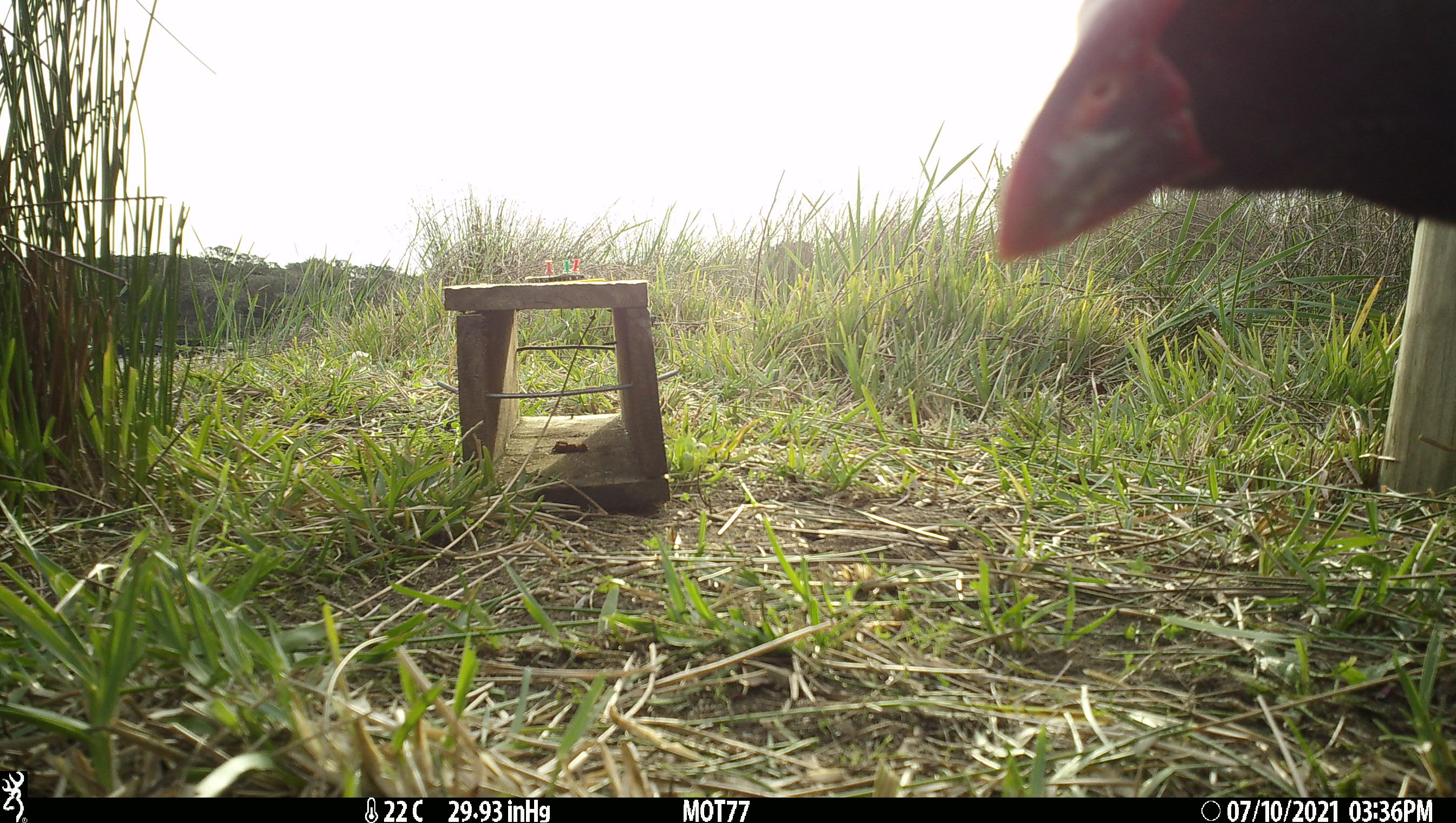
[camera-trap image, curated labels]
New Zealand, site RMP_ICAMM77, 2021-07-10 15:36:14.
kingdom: Animalia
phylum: Chordata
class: Aves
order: Gruiformes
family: Rallidae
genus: Porphyrio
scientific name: Porphyrio melanotus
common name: australasian swamphen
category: pukeko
Pukeko (australasian swamphen) (Porphyrio melanotus).